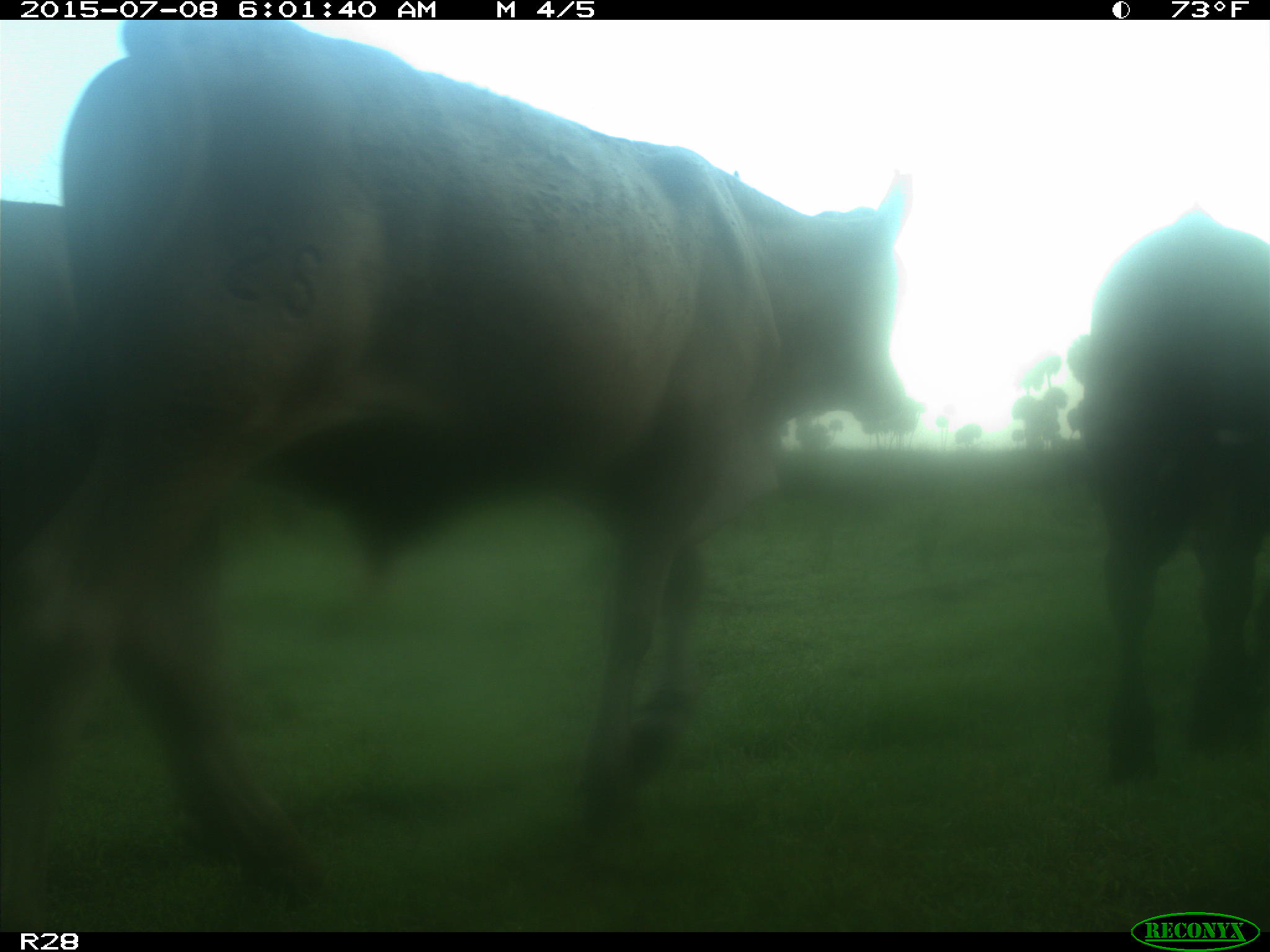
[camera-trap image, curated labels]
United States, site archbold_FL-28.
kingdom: Animalia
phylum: Chordata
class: Mammalia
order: Artiodactyla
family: Bovidae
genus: Bos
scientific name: Bos taurus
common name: domestic cow